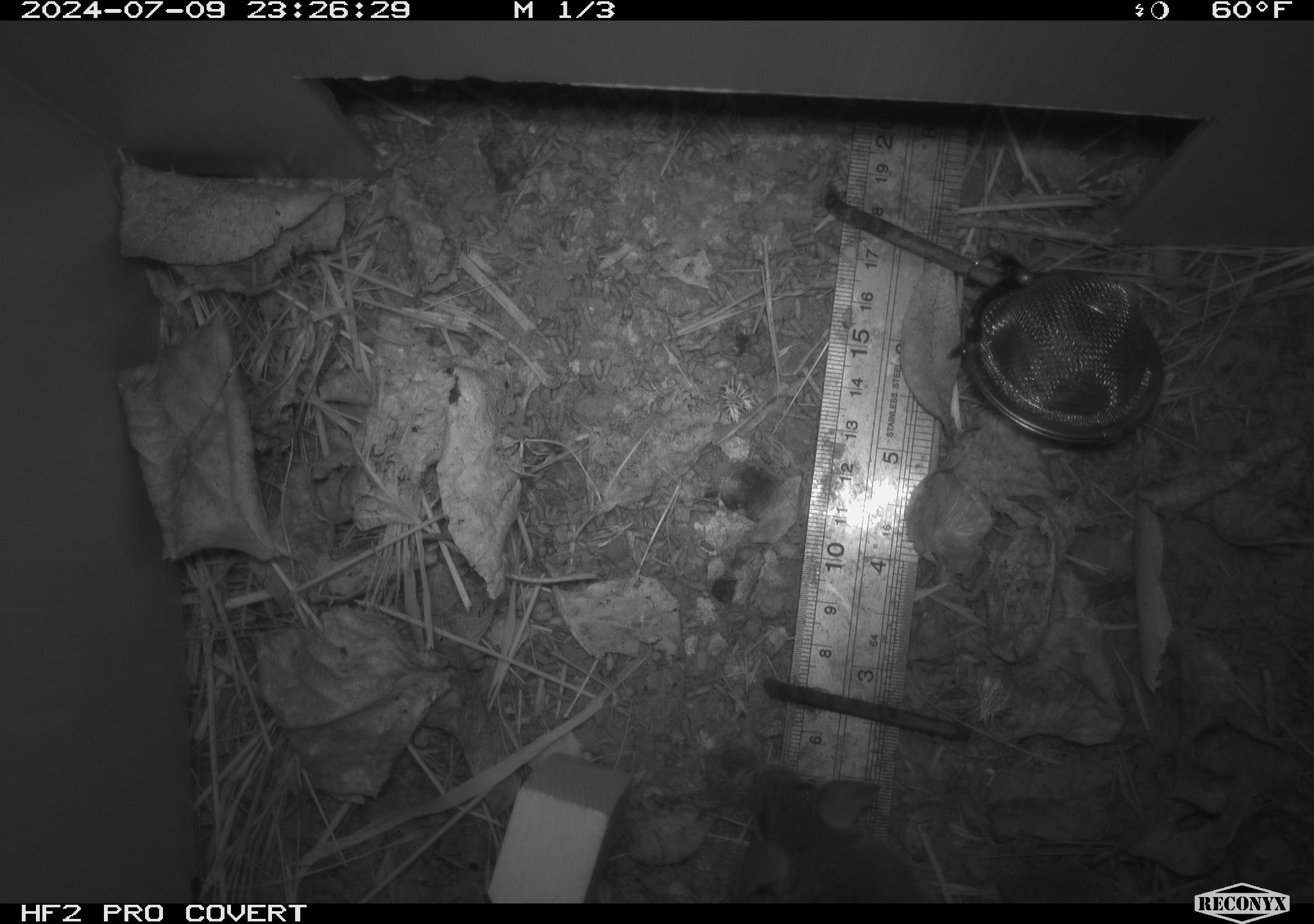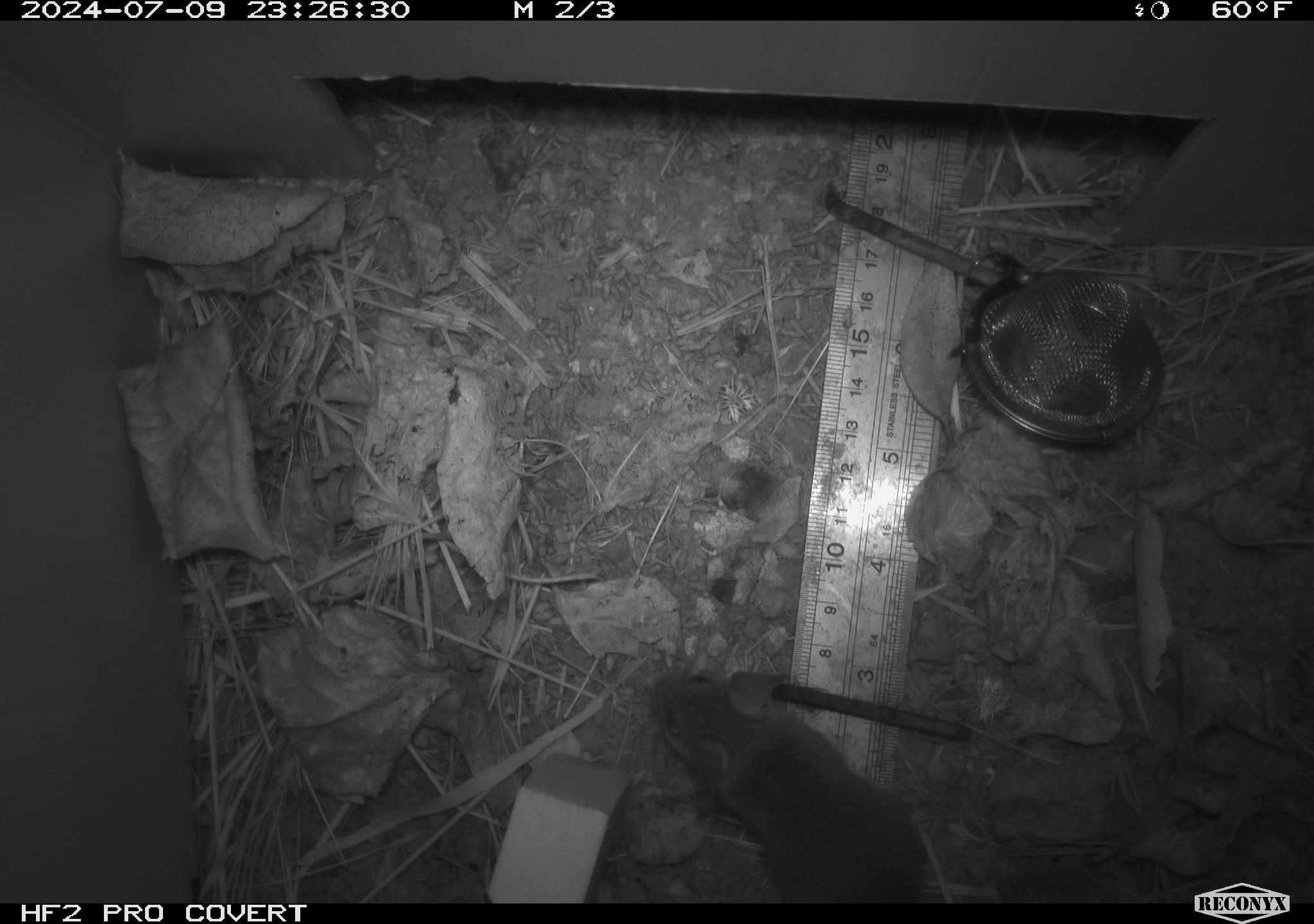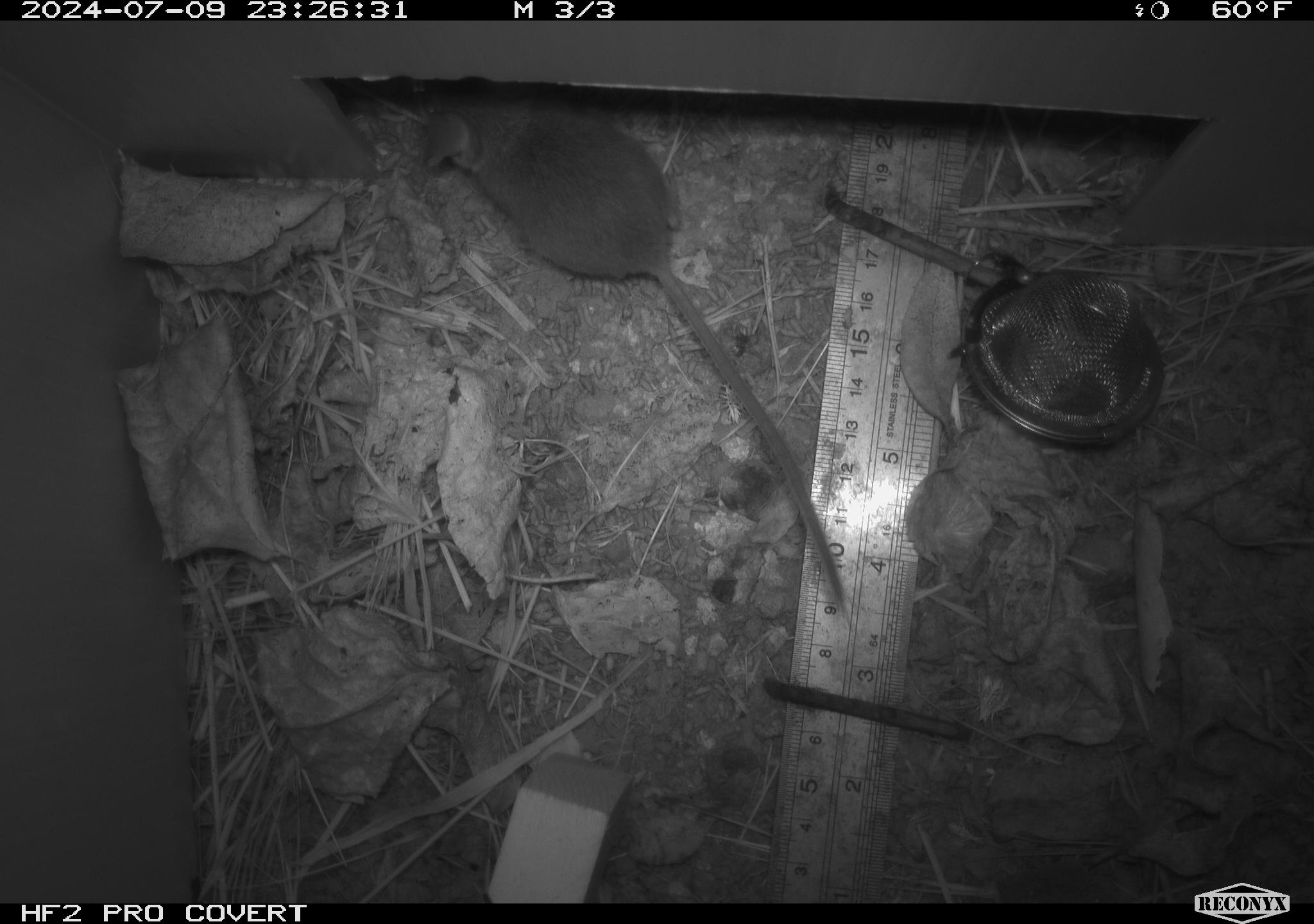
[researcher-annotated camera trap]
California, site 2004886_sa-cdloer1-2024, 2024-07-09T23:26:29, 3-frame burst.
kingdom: Animalia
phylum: Chordata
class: Mammalia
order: Rodentia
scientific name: Rodentia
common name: mouse species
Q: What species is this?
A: Mouse species (Rodentia).